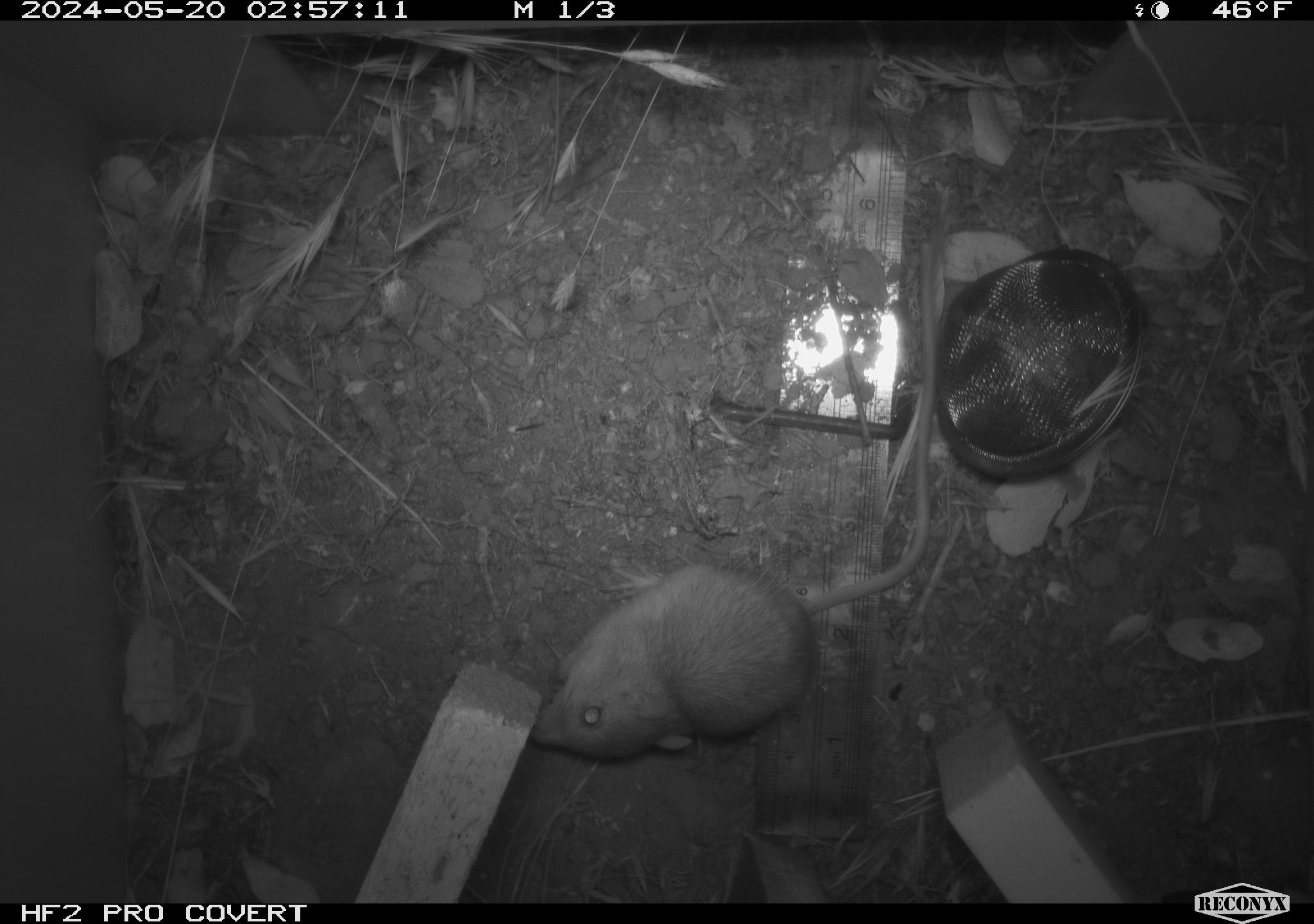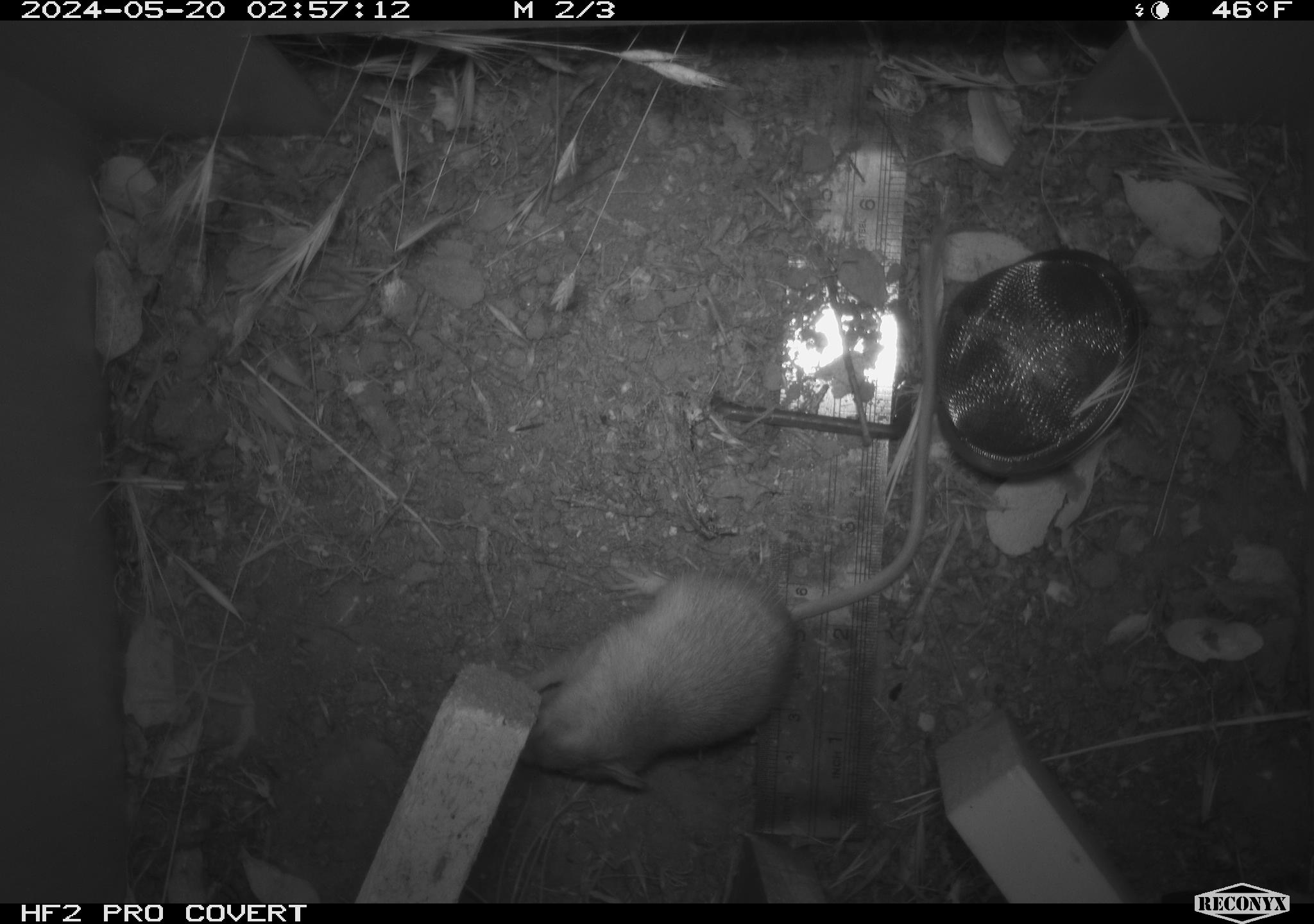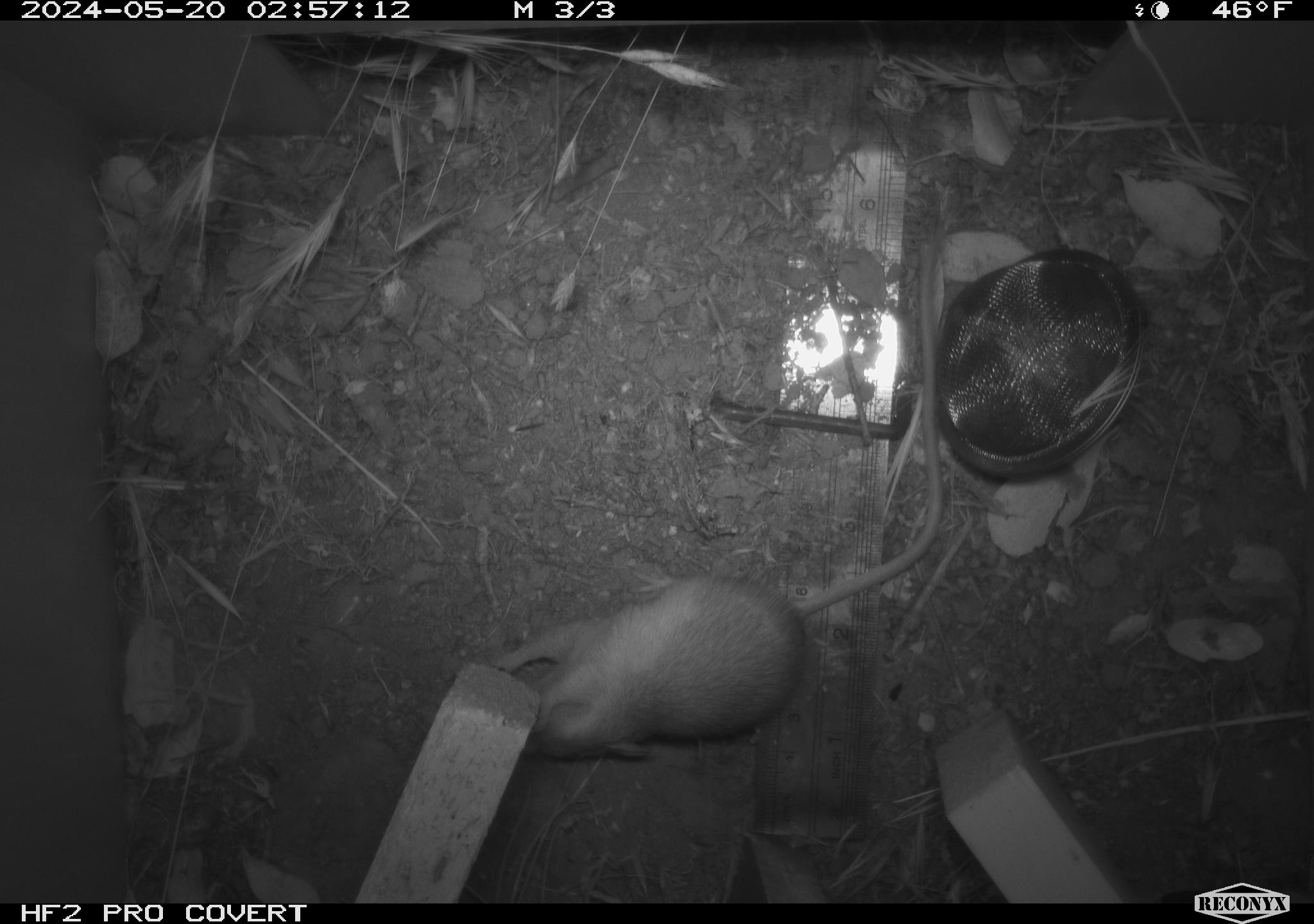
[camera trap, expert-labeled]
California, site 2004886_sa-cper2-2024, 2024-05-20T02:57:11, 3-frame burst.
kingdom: Animalia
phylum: Chordata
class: Mammalia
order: Rodentia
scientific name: Rodentia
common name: rodent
Rodent (Rodentia).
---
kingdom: Animalia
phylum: Chordata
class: Mammalia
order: Rodentia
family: Heteromyidae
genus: Dipodomys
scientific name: Dipodomys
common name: kangaroo rats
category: dipodomys species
Dipodomys species (kangaroo rats) (Dipodomys).